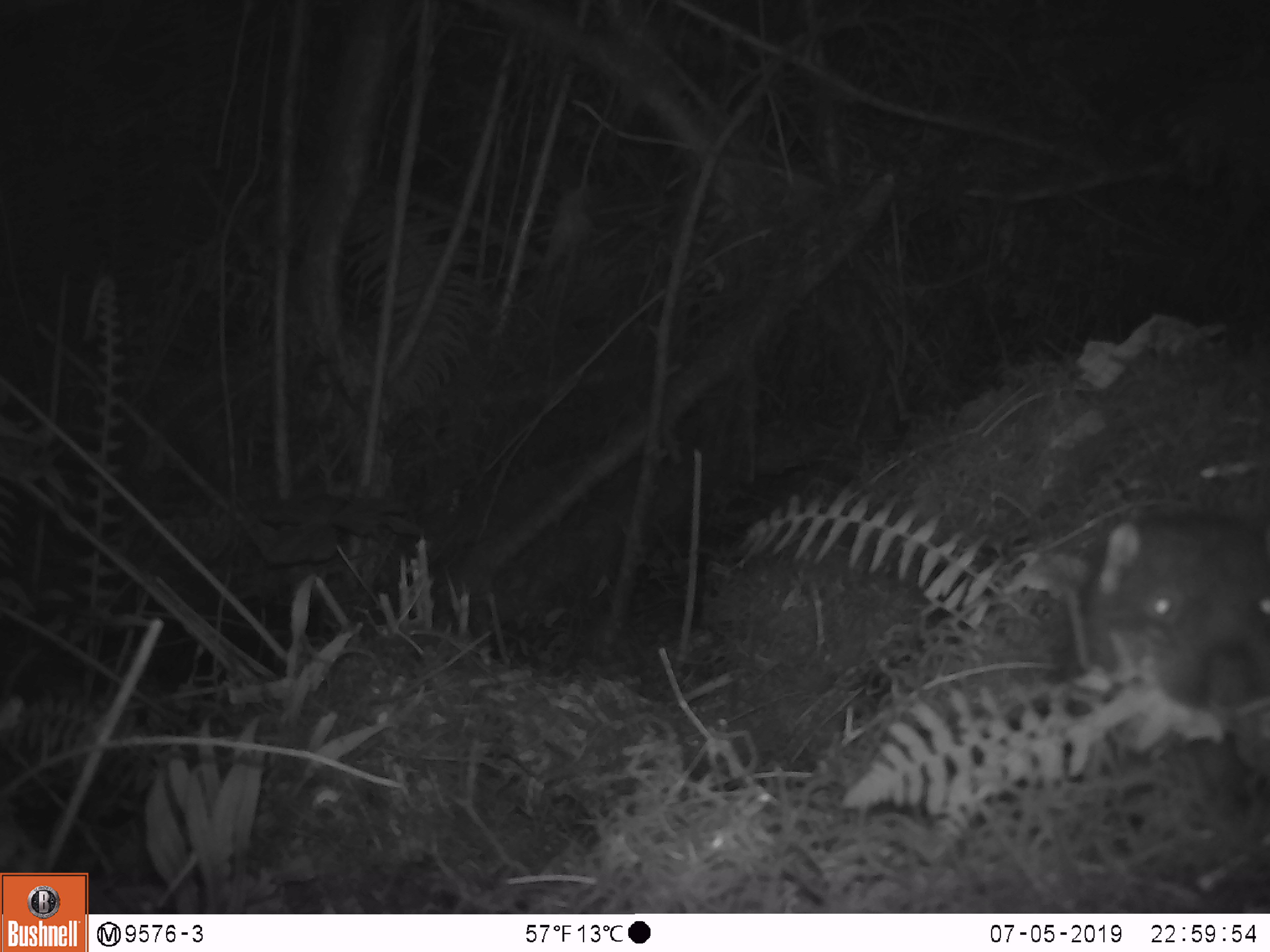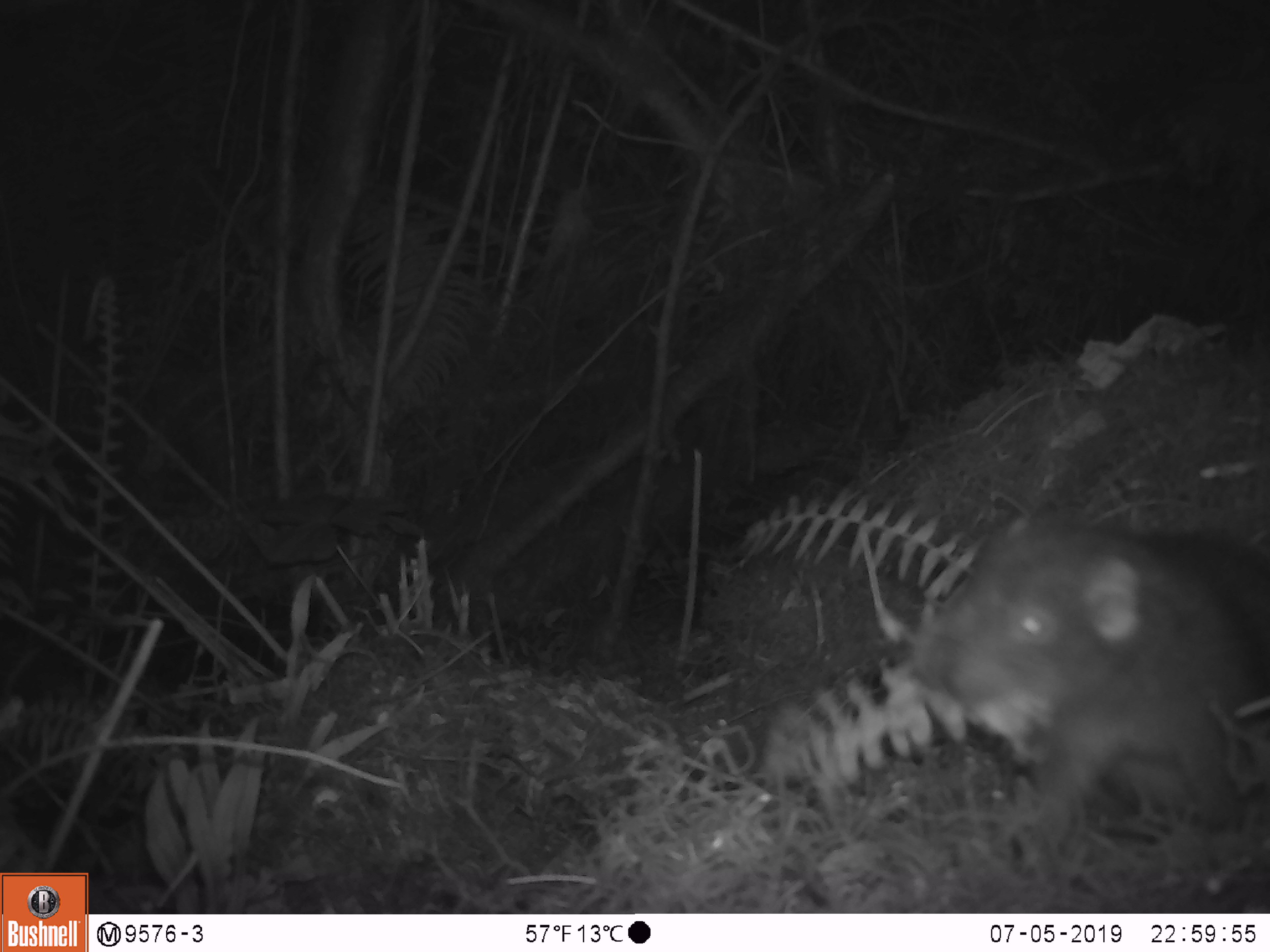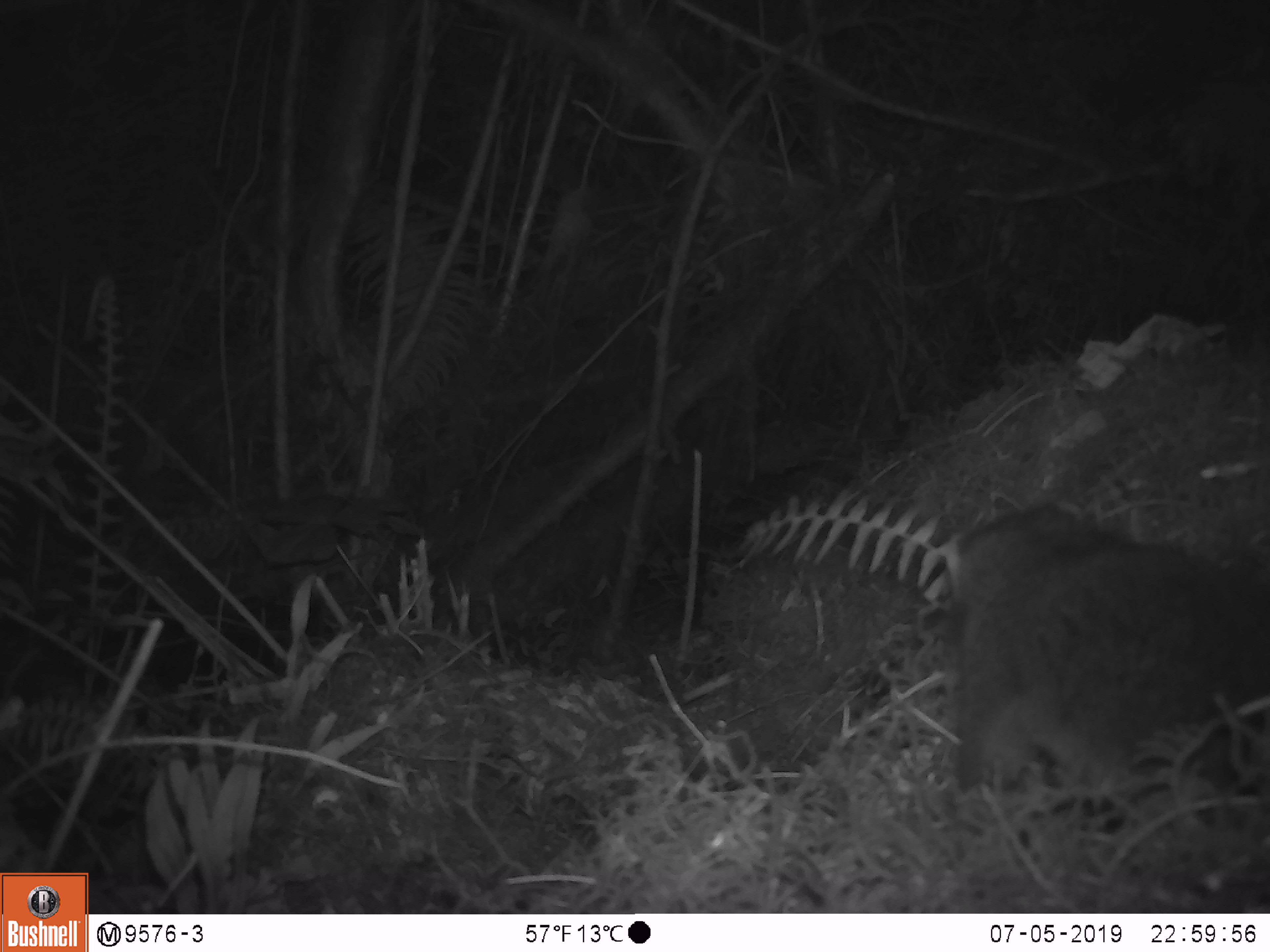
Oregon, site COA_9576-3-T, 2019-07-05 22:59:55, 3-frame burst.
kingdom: Animalia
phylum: Chordata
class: Mammalia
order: Rodentia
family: Aplodontiidae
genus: Aplodontia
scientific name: Aplodontia rufa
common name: mountain beaver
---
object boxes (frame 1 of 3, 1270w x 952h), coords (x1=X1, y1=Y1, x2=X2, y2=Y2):
mountain beaver: (x1=1055, y1=504, x2=1268, y2=795)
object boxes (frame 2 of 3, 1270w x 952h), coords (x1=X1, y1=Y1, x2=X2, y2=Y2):
mountain beaver: (x1=919, y1=518, x2=1267, y2=828)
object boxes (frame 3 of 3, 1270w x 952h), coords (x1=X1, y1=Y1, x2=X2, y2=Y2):
mountain beaver: (x1=933, y1=498, x2=1265, y2=804)